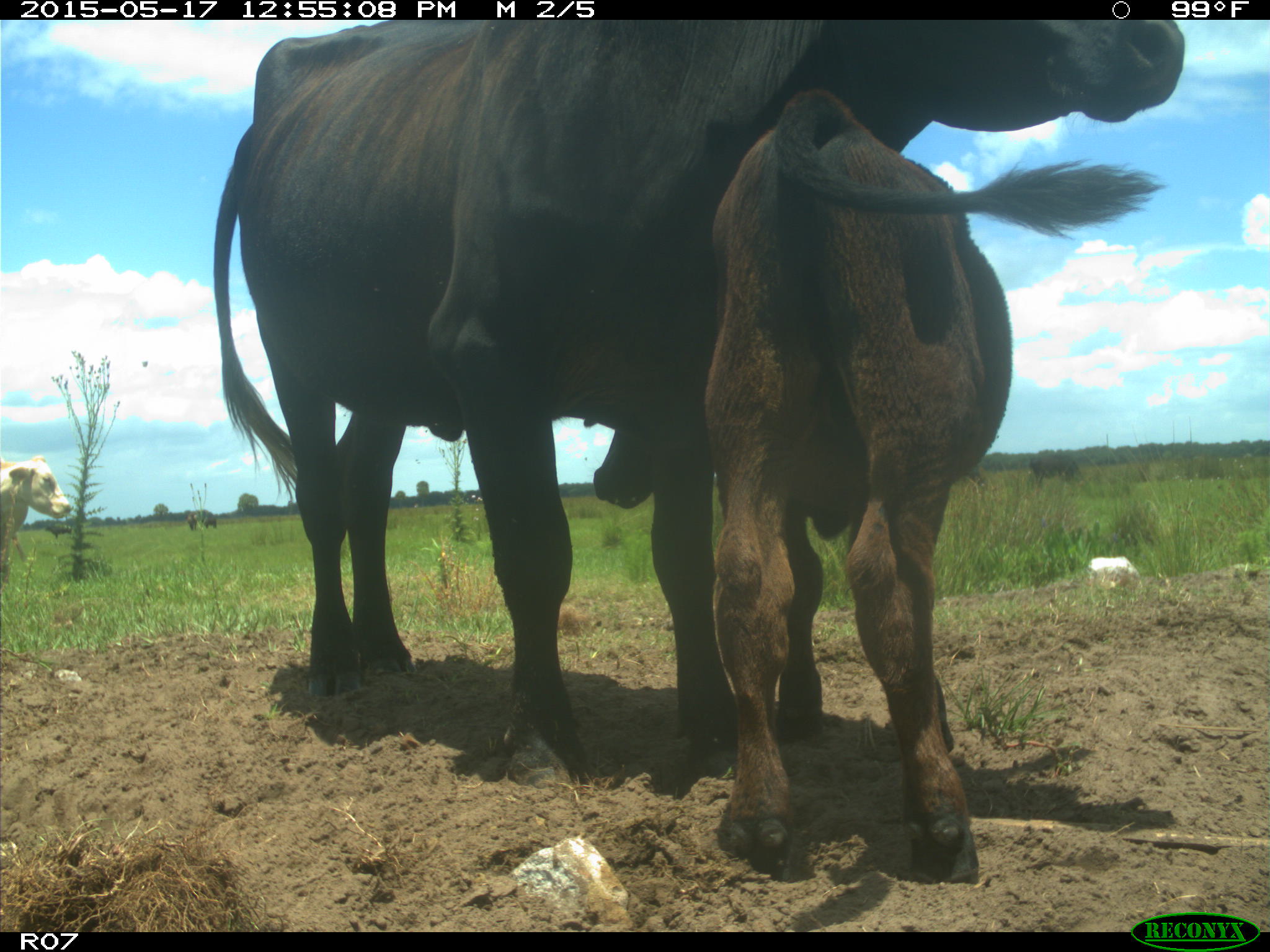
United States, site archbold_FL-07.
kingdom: Animalia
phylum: Chordata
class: Mammalia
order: Artiodactyla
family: Bovidae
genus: Bos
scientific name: Bos taurus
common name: domestic cow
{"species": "Bos taurus (domestic cow)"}